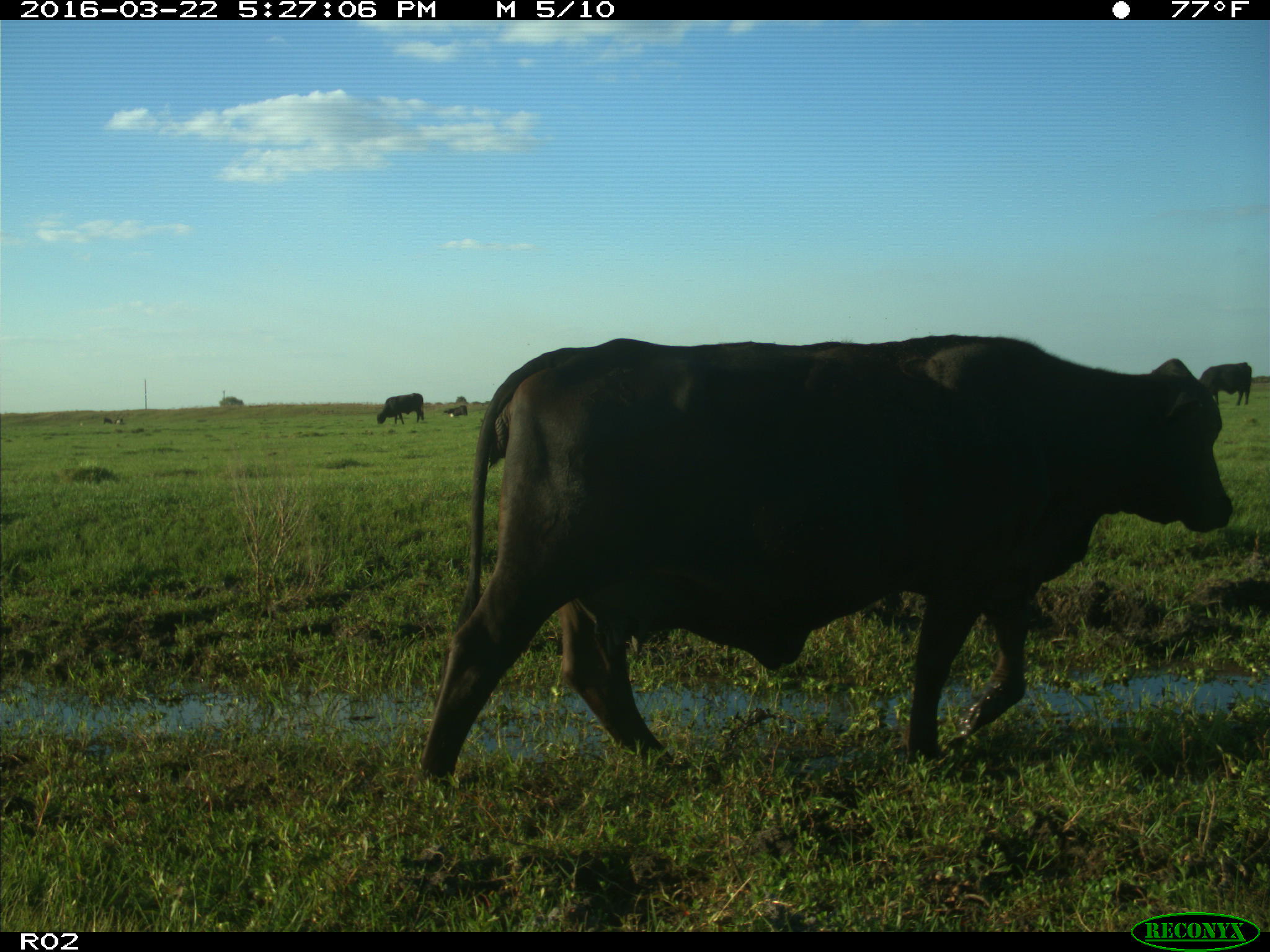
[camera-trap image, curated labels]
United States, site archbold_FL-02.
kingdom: Animalia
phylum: Chordata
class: Mammalia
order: Artiodactyla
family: Bovidae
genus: Bos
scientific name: Bos taurus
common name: domestic cow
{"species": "Bos taurus (domestic cow)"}